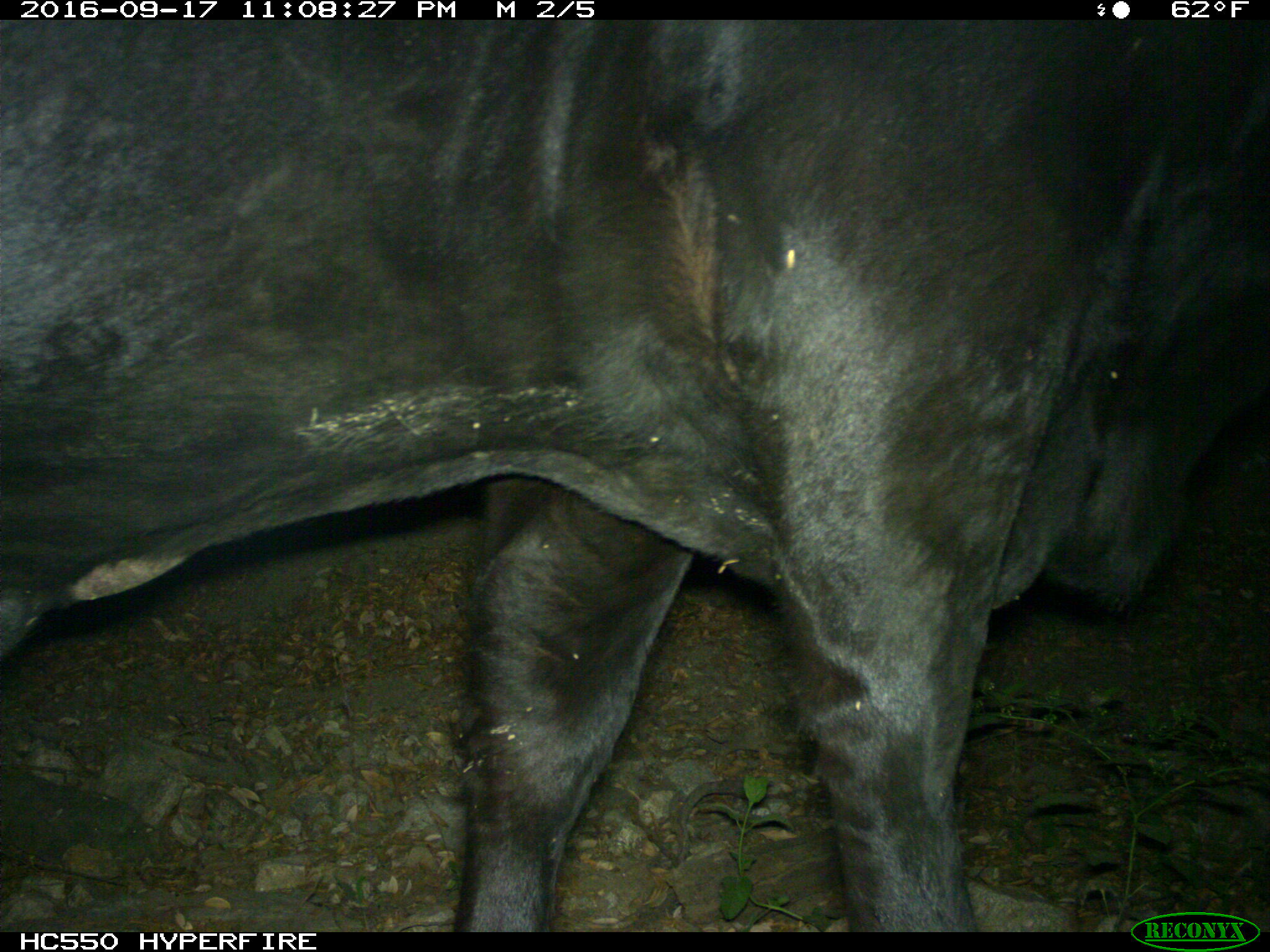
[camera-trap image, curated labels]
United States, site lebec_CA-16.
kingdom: Animalia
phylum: Chordata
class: Mammalia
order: Artiodactyla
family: Bovidae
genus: Bos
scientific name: Bos taurus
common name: domestic cow